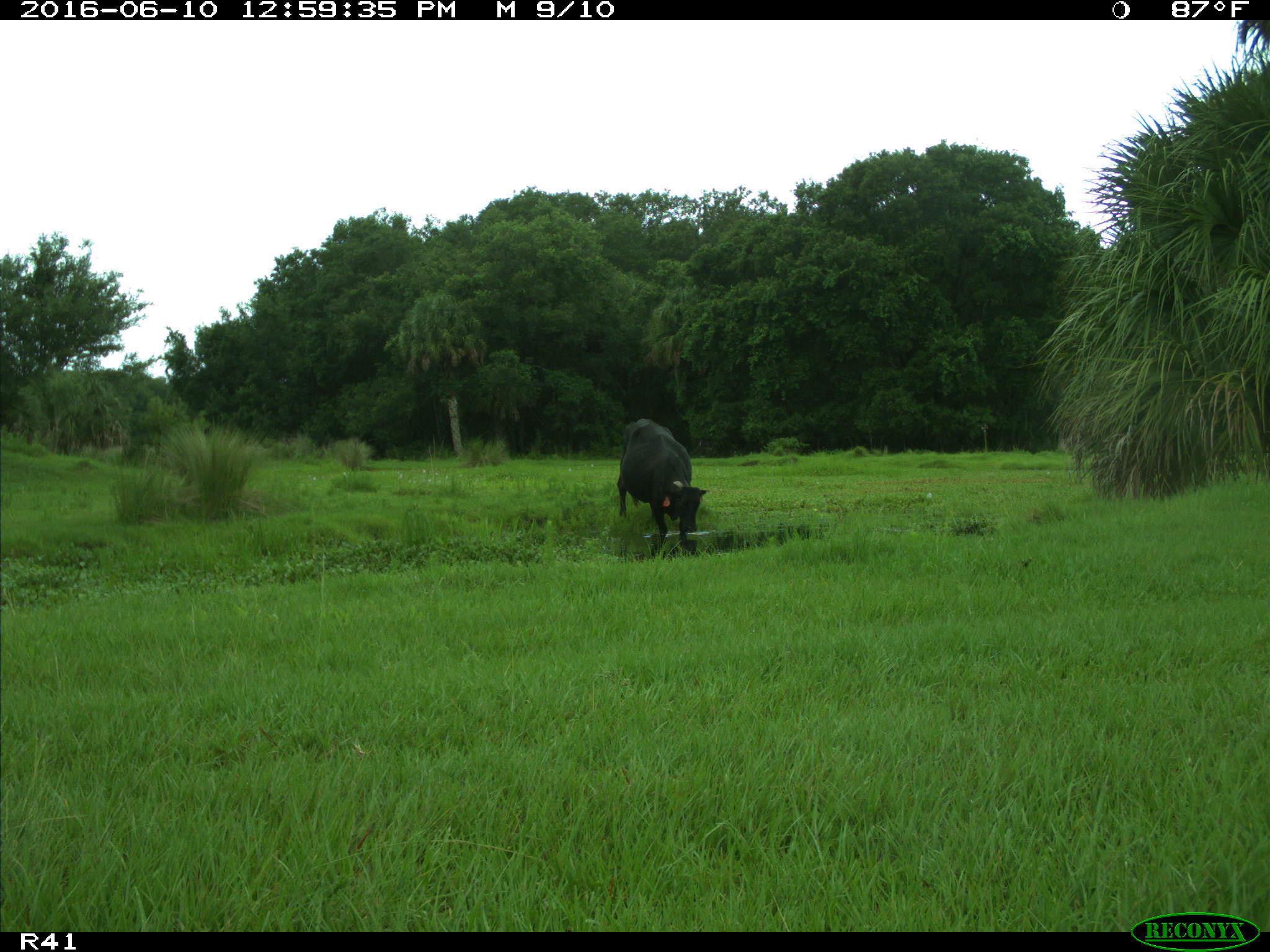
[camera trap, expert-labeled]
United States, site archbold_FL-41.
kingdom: Animalia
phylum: Chordata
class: Mammalia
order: Artiodactyla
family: Bovidae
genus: Bos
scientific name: Bos taurus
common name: domestic cow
Bos taurus (domestic cow).